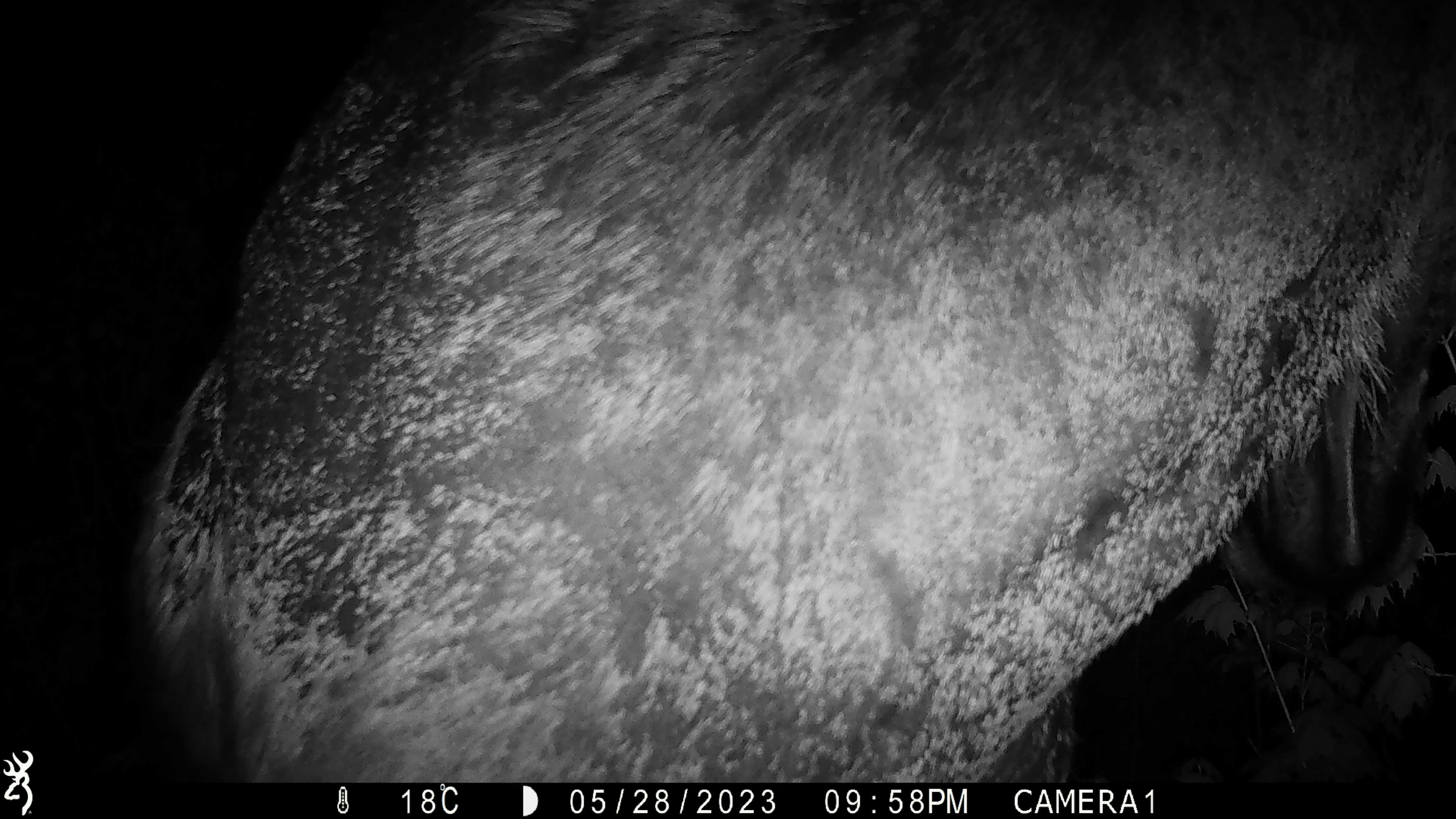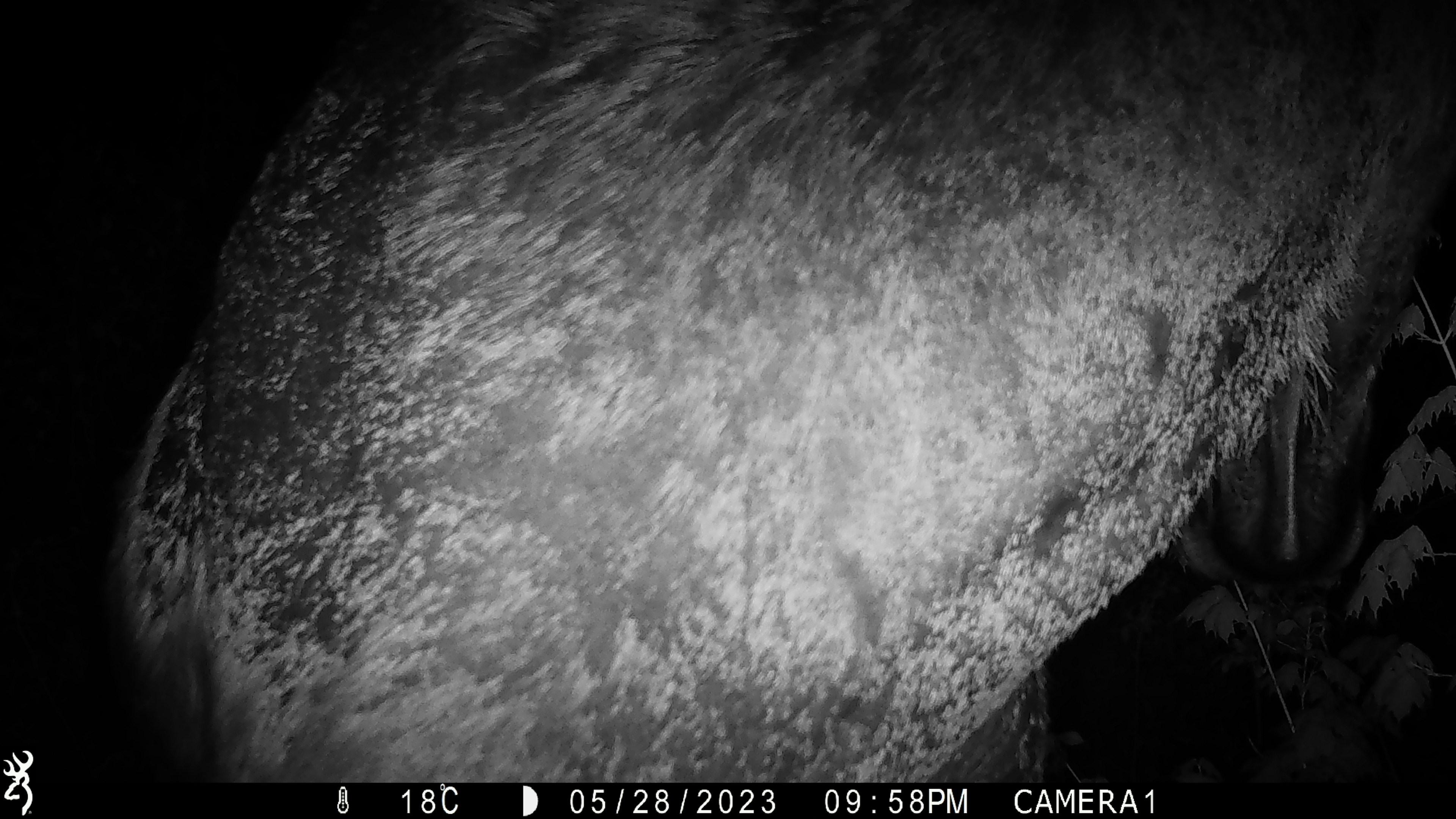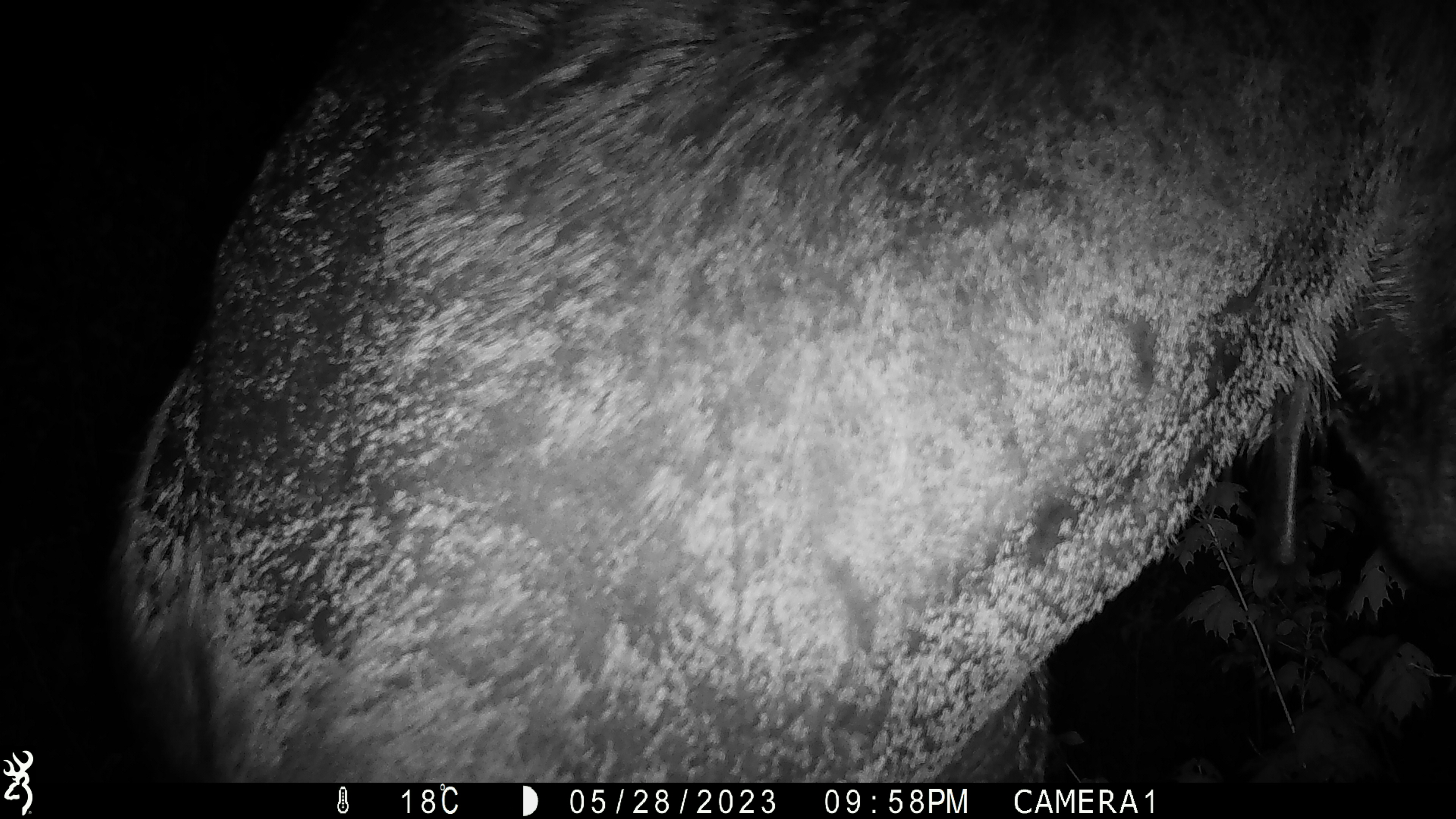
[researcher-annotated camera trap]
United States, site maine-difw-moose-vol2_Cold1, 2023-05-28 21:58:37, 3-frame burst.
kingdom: Animalia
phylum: Chordata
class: Mammalia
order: Artiodactyla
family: Cervidae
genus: Alces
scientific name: Alces alces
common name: moose